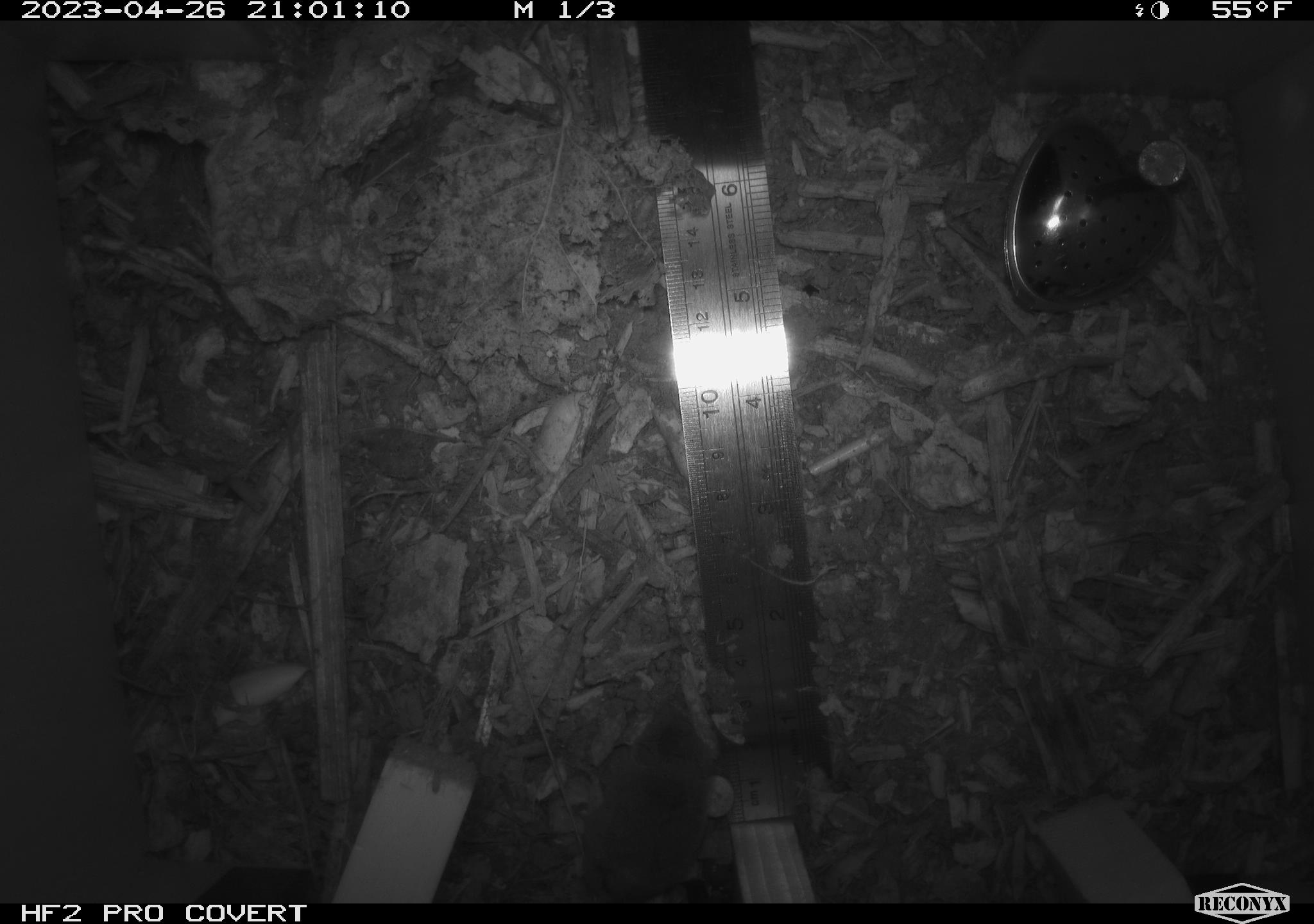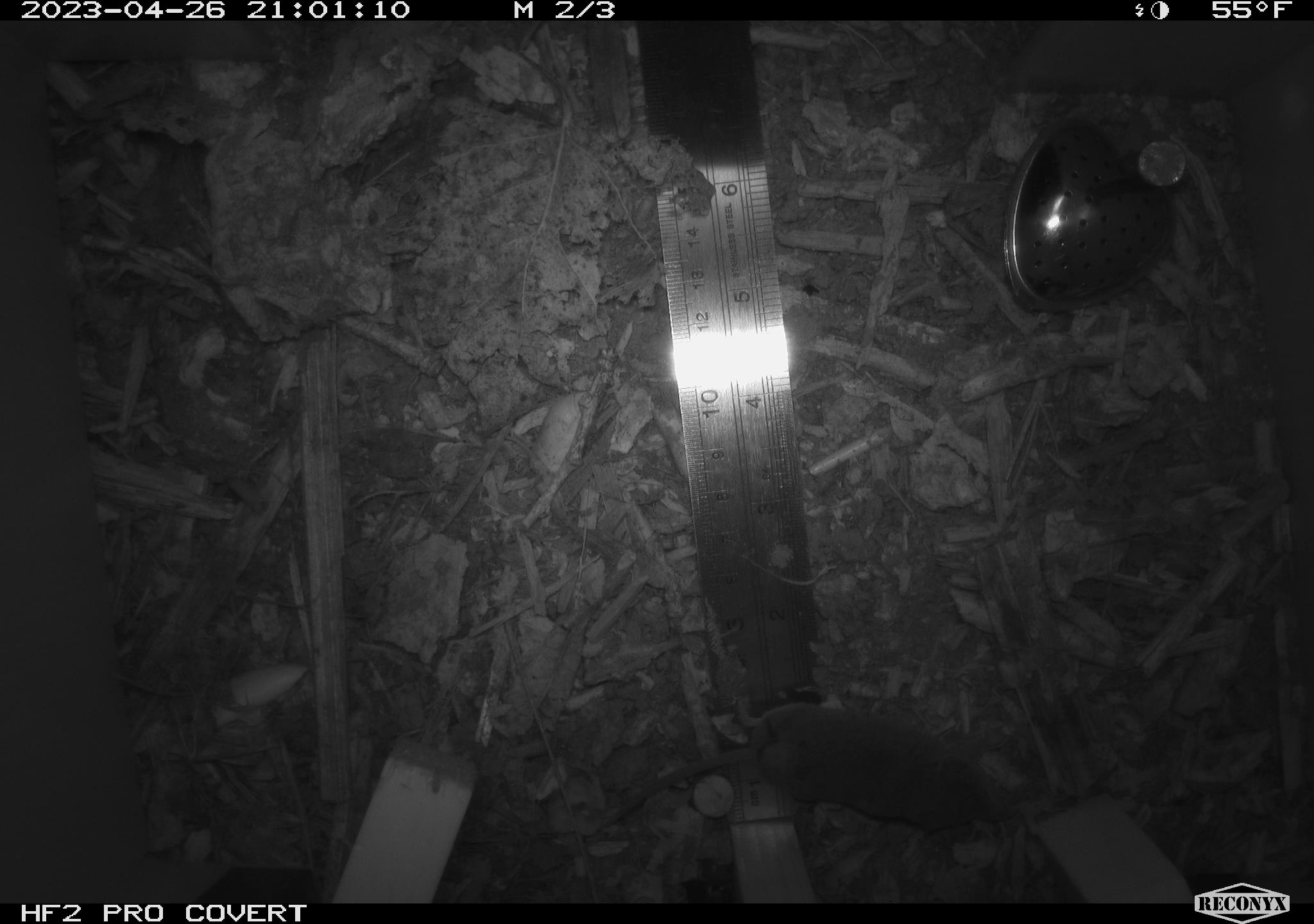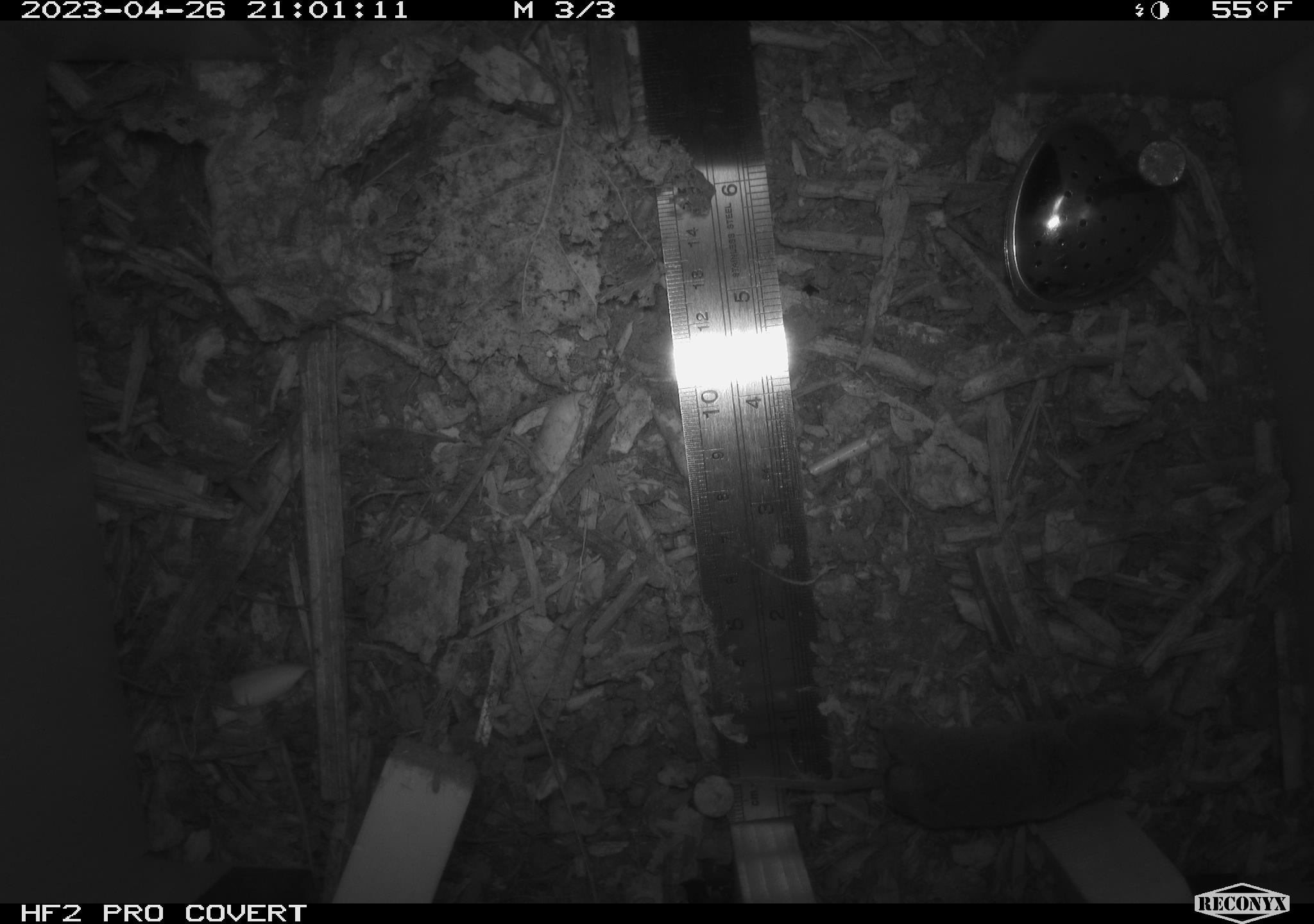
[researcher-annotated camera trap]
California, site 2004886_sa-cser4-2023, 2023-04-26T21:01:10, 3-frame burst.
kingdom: Animalia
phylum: Chordata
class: Mammalia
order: Eulipotyphla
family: Soricidae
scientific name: Soricidae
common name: shrews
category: soricidae family